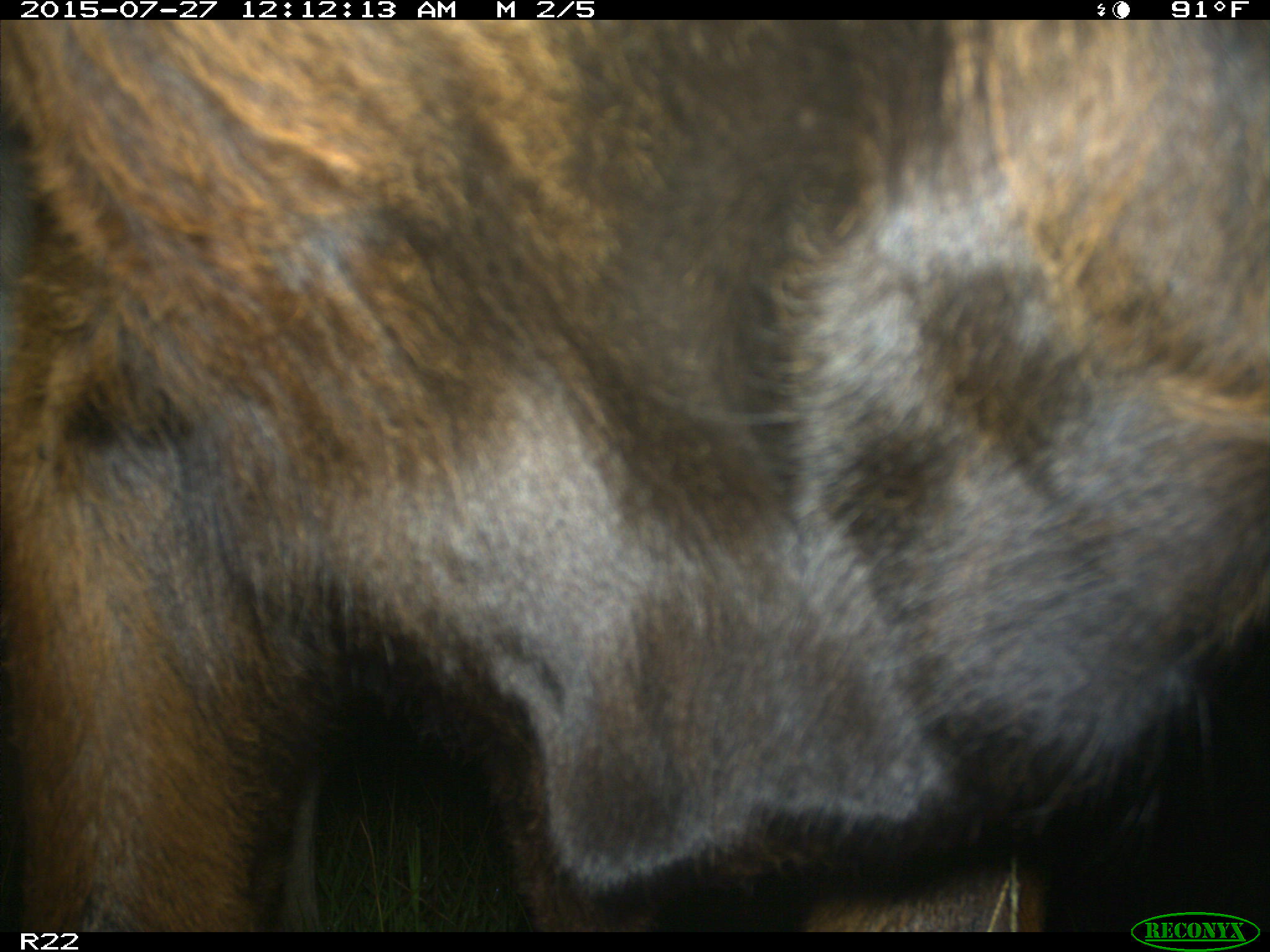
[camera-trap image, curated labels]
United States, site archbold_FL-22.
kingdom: Animalia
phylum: Chordata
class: Mammalia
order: Artiodactyla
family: Bovidae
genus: Bos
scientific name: Bos taurus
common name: domestic cow